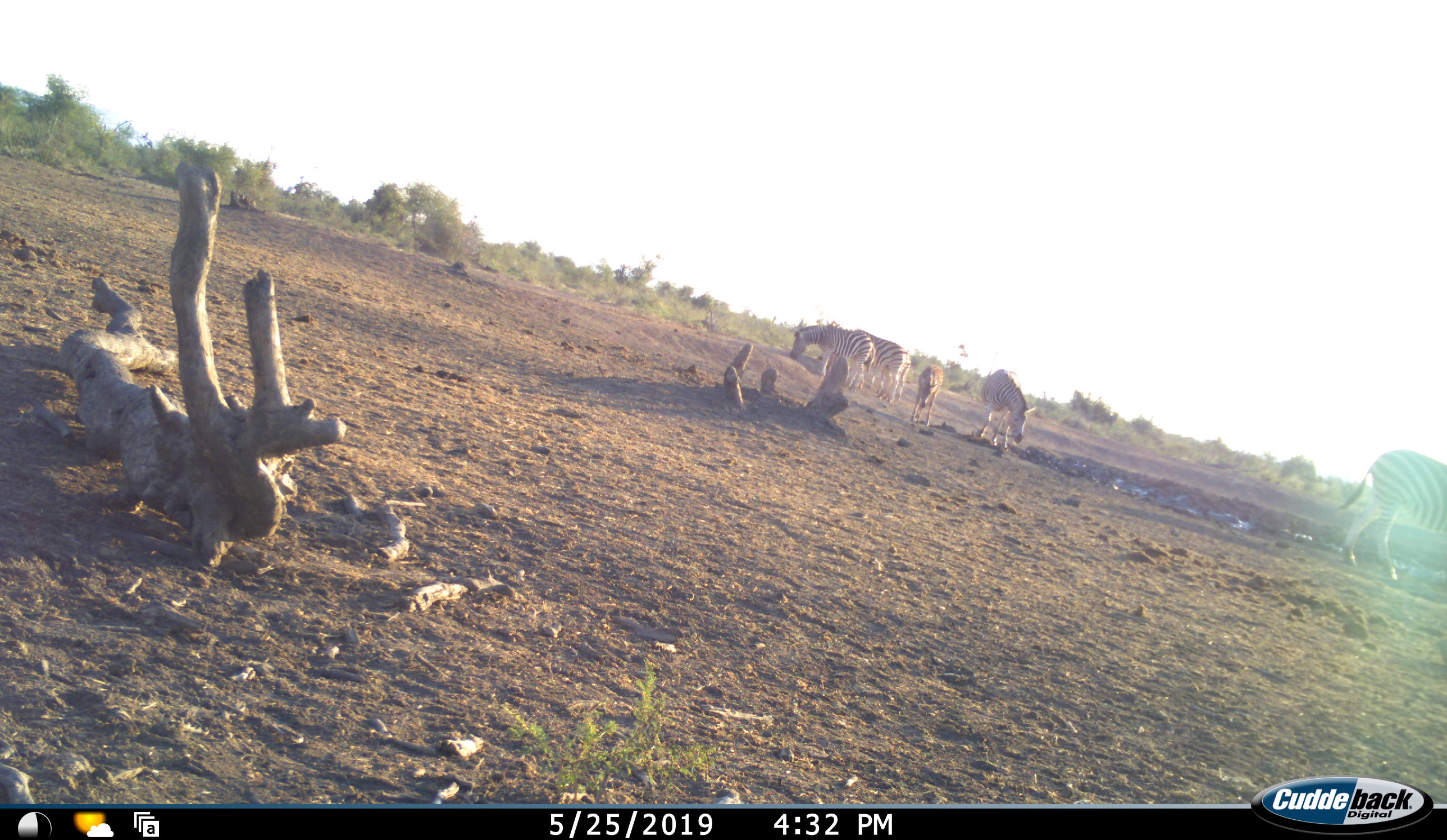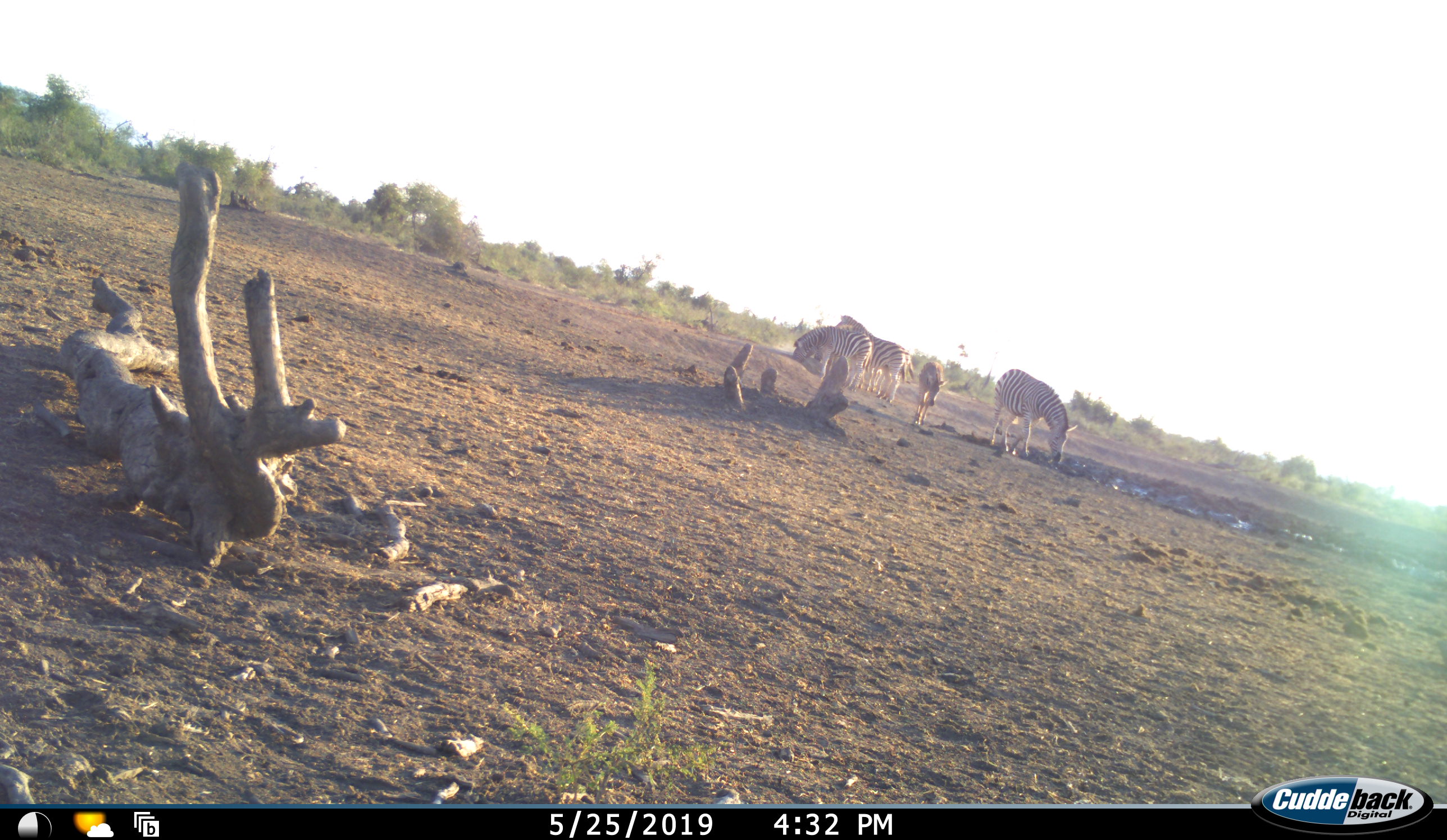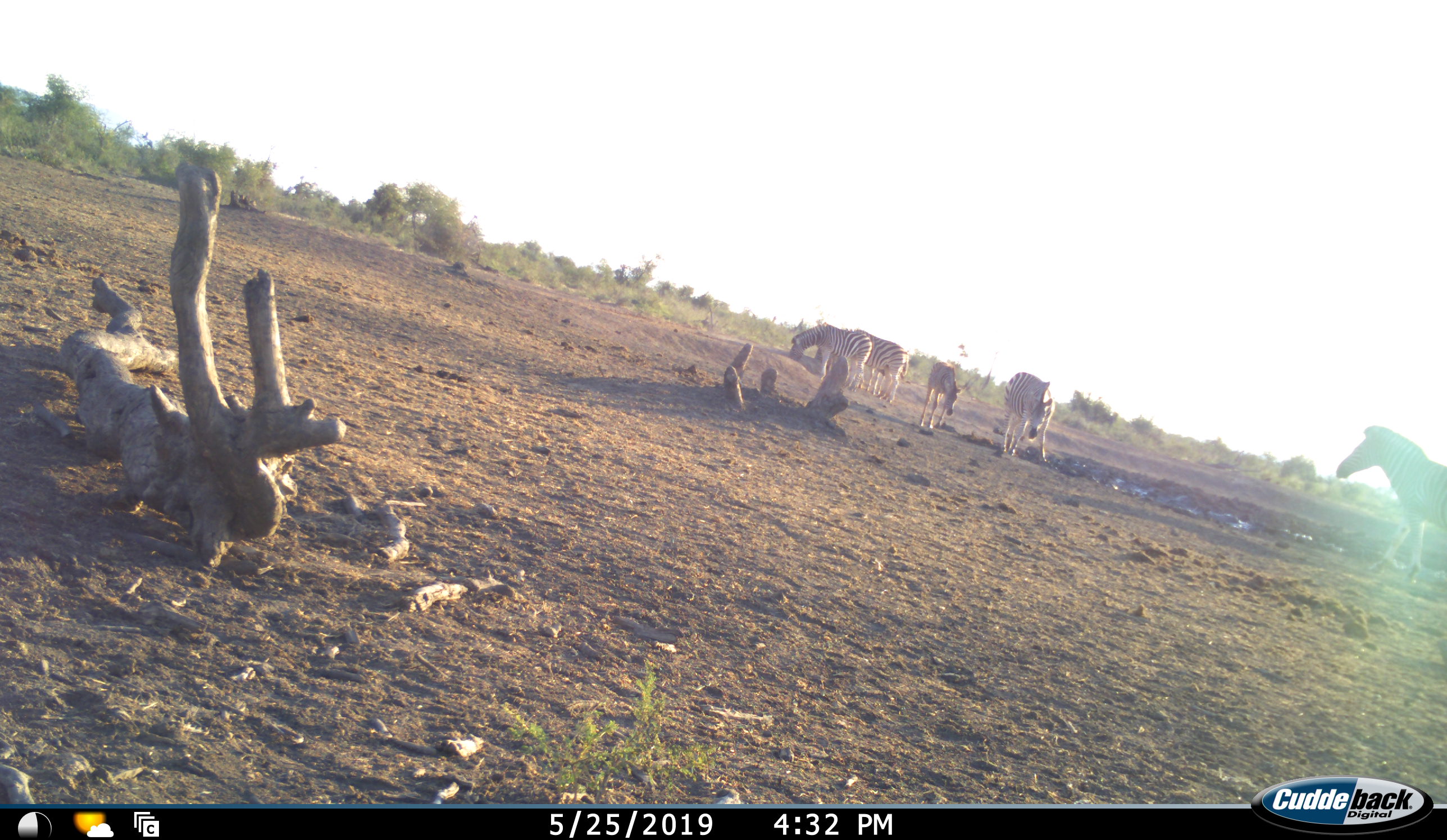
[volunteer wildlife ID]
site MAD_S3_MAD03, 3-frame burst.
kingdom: Animalia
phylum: Chordata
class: Mammalia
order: Perissodactyla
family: Equidae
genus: Equus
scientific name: Equus quagga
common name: plains zebra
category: zebraplains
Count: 6.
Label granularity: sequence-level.